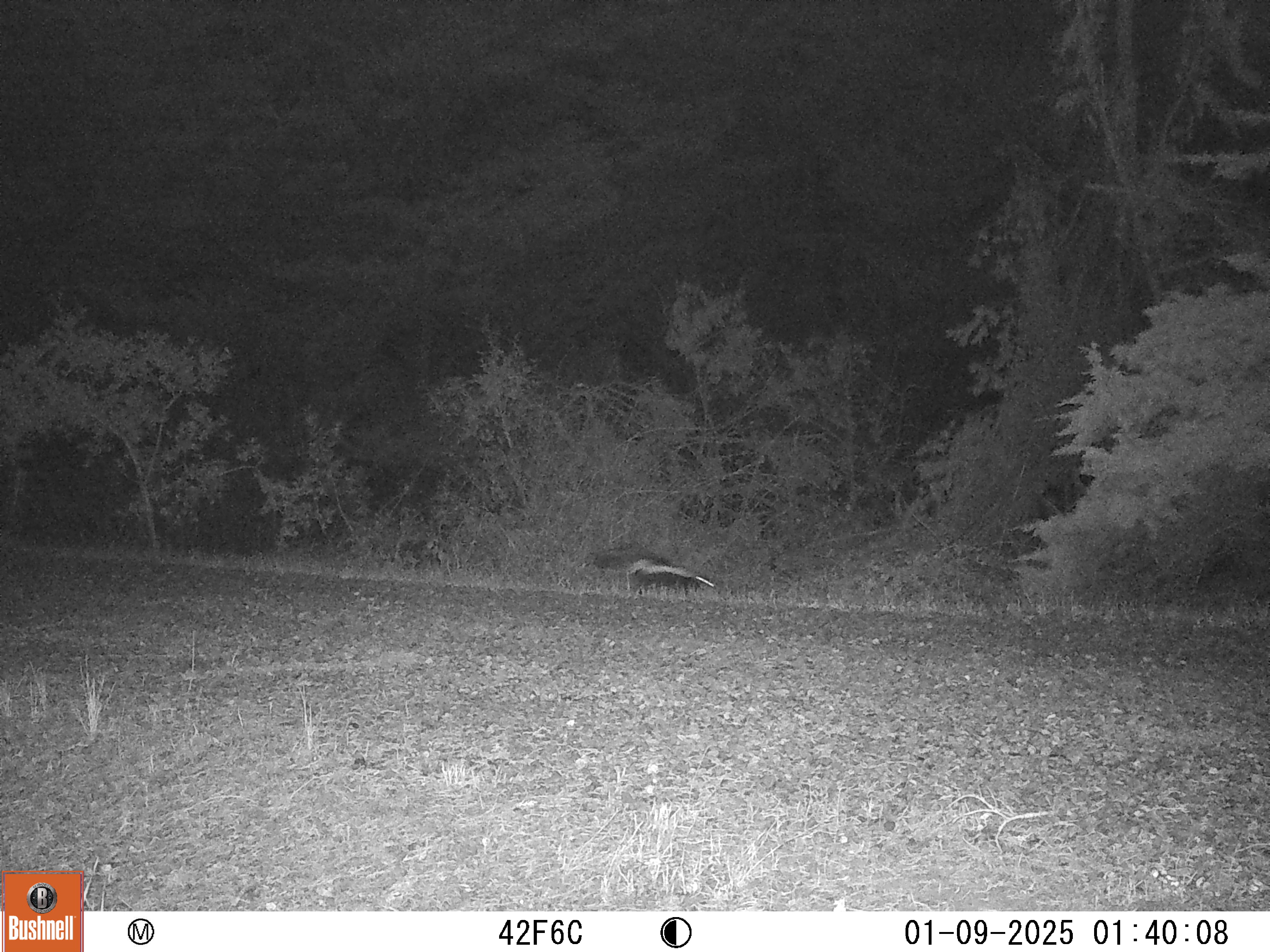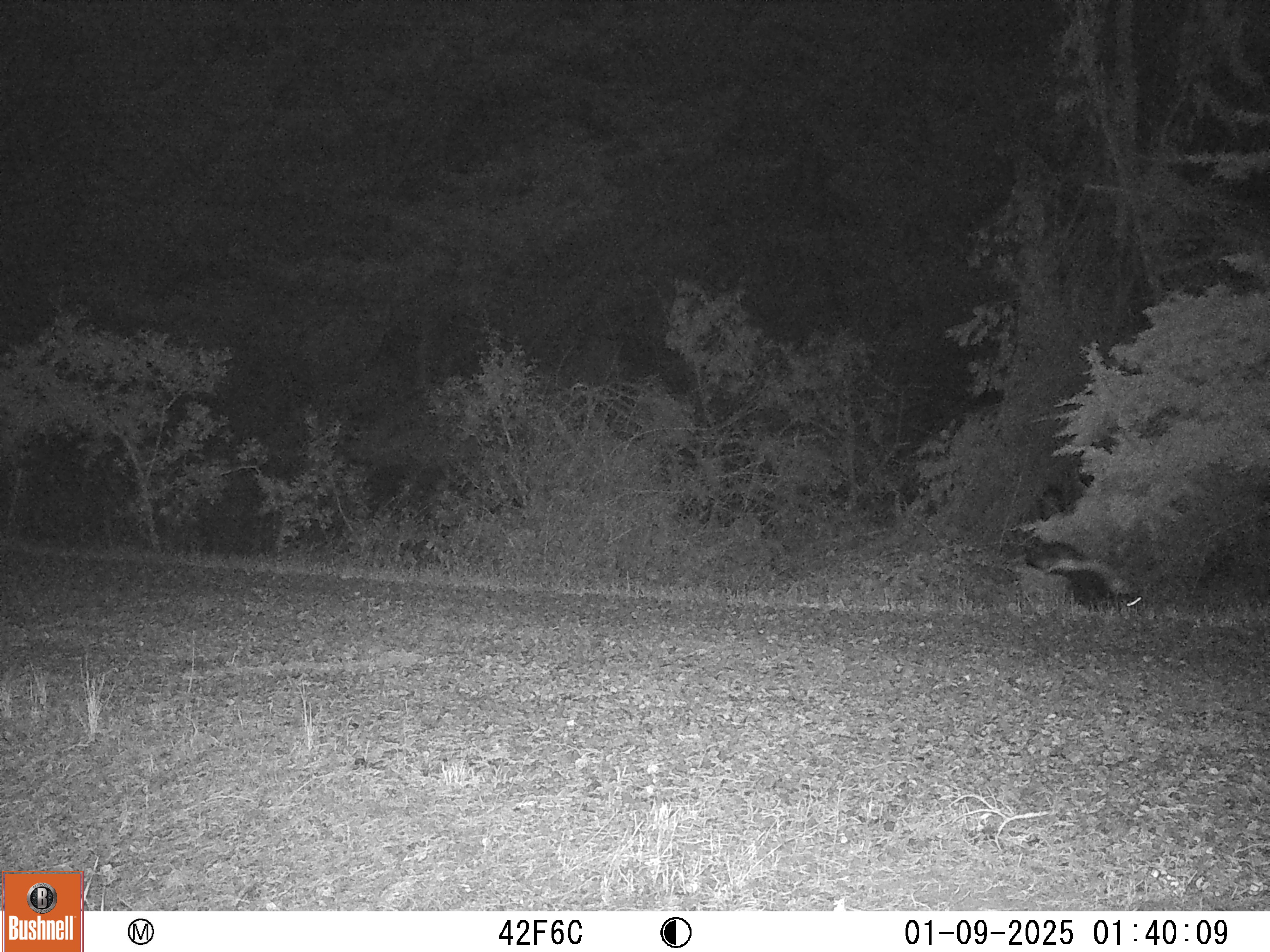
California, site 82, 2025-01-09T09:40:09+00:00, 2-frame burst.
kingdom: Animalia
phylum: Chordata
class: Mammalia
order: Carnivora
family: Mephitidae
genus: Mephitis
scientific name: Mephitis mephitis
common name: striped skunk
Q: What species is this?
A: Striped skunk (Mephitis mephitis).